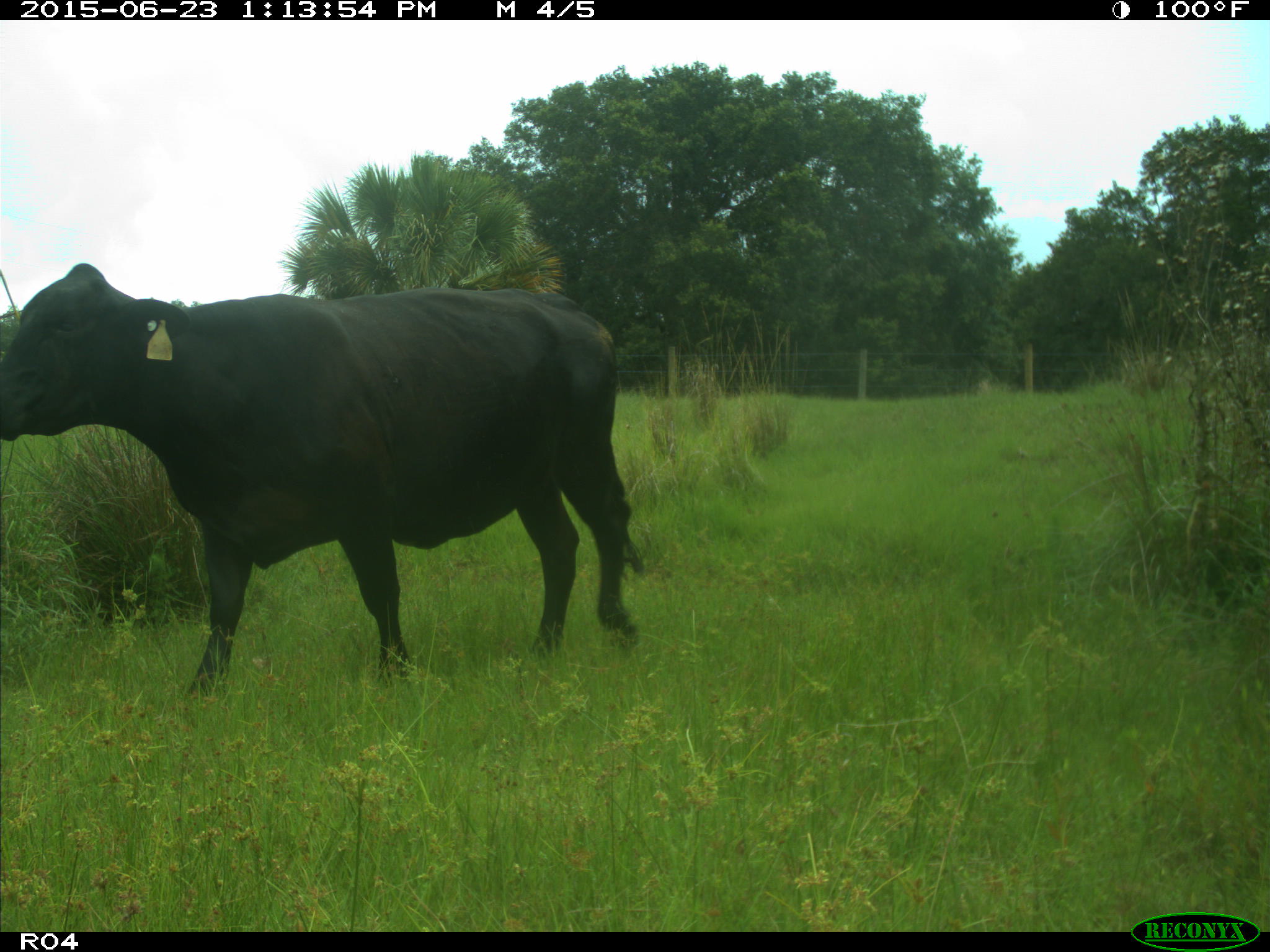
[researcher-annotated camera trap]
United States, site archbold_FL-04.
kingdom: Animalia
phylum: Chordata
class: Mammalia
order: Artiodactyla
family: Bovidae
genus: Bos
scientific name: Bos taurus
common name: domestic cow